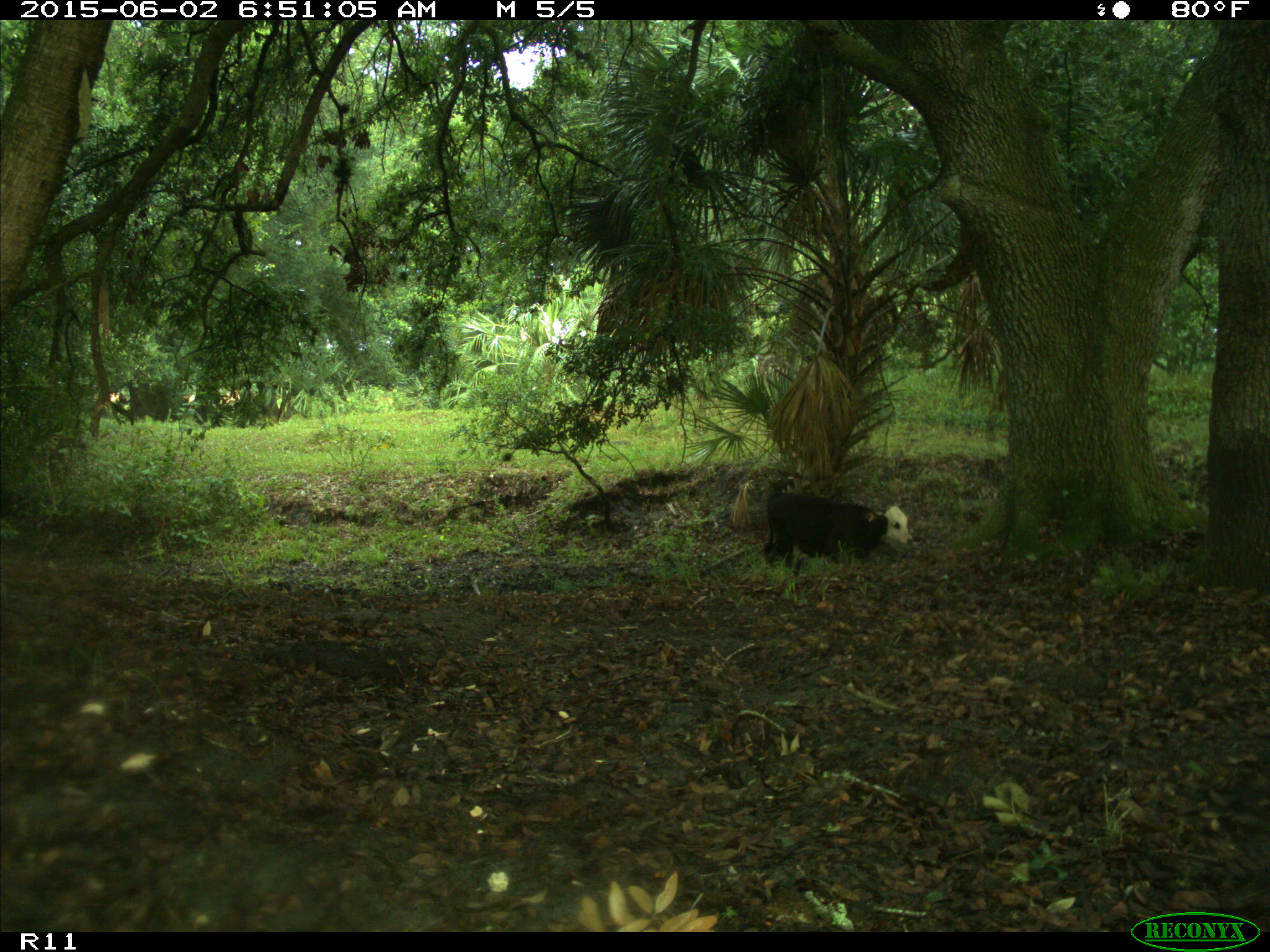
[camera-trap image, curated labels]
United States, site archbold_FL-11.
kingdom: Animalia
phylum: Chordata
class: Mammalia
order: Artiodactyla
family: Bovidae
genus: Bos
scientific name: Bos taurus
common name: domestic cow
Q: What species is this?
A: Bos taurus (domestic cow).